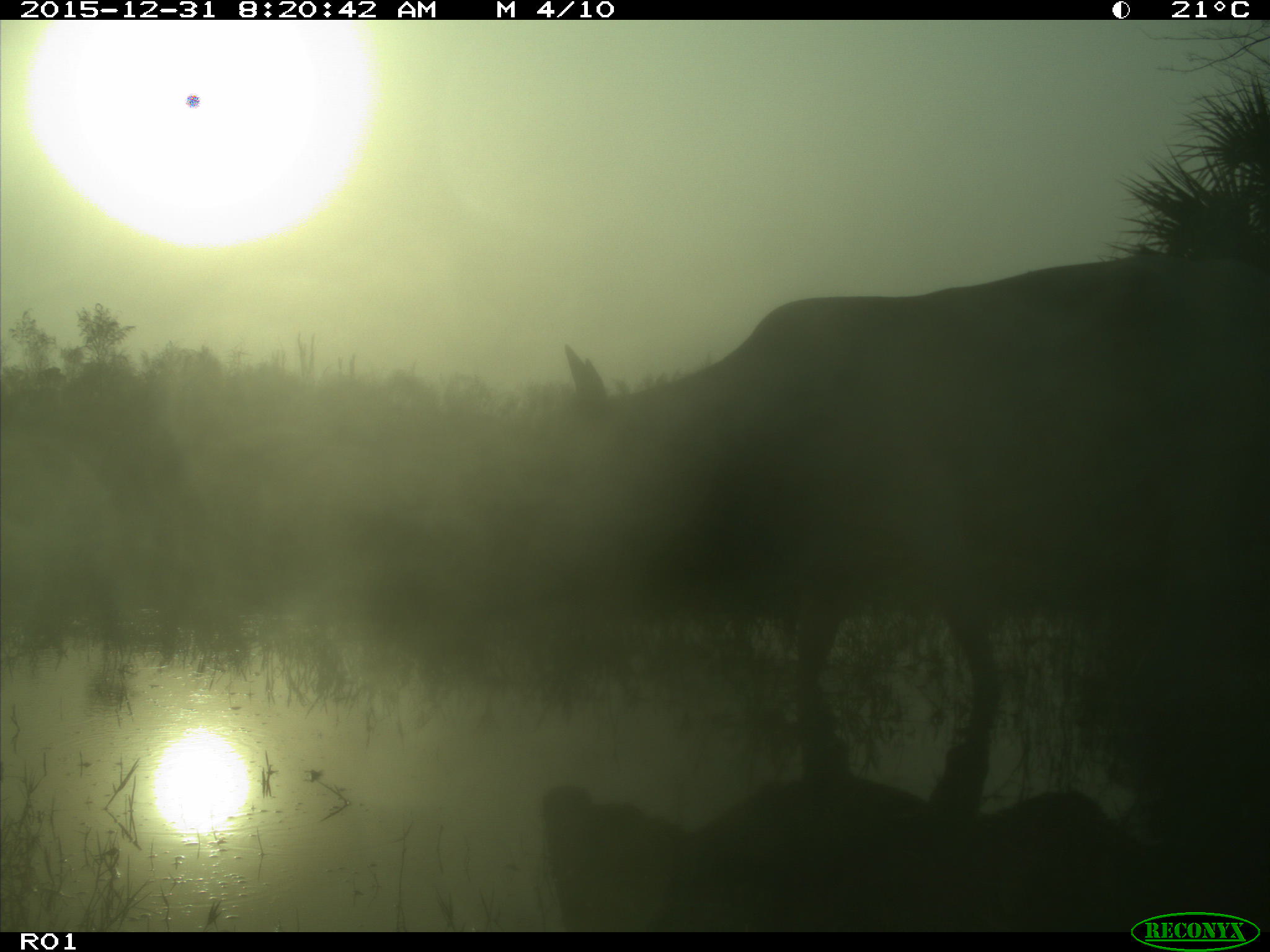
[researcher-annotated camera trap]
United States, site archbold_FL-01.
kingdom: Animalia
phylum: Chordata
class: Mammalia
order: Artiodactyla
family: Bovidae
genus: Bos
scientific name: Bos taurus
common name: domestic cow